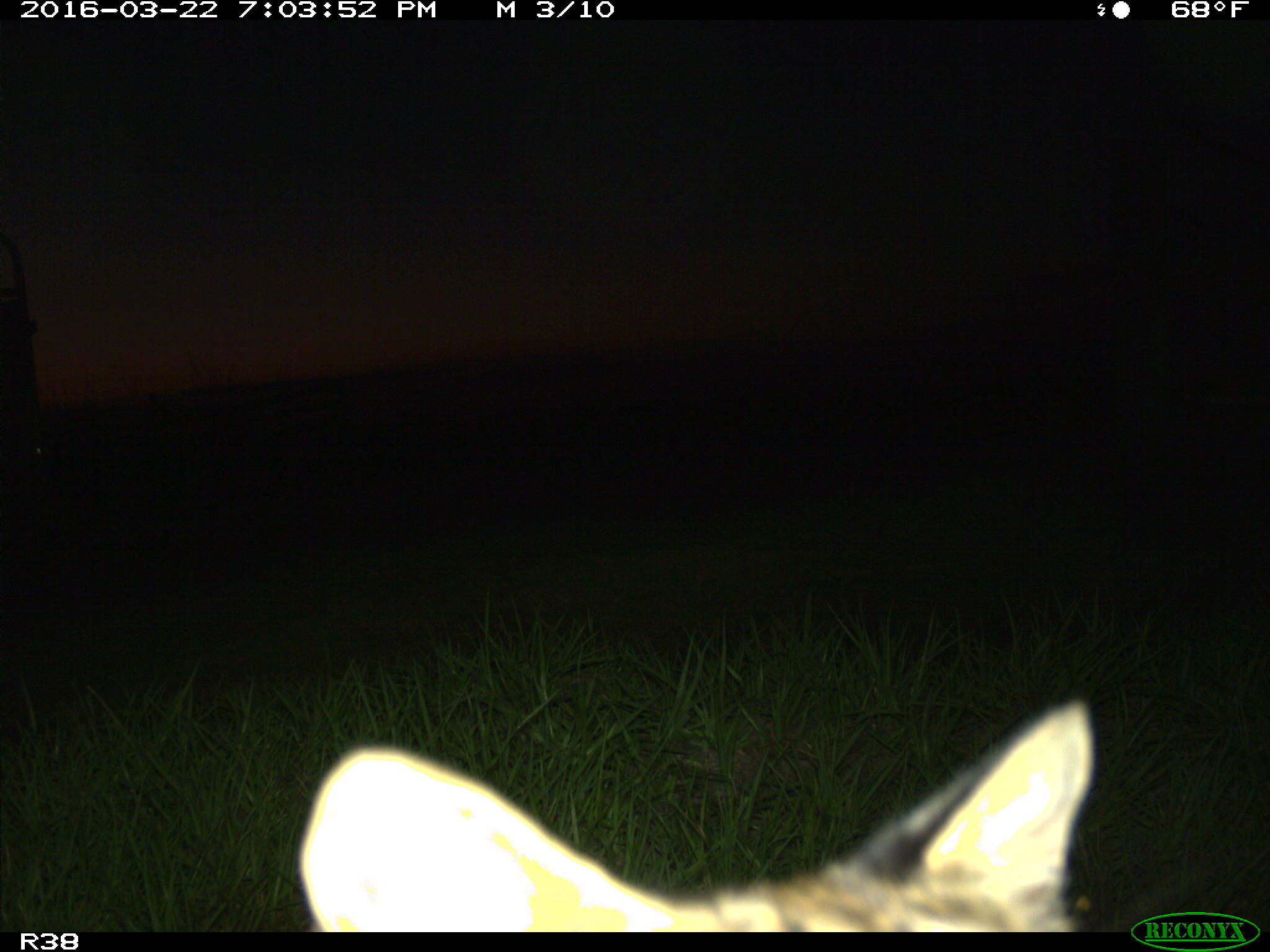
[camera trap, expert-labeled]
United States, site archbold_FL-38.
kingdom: Animalia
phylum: Chordata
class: Mammalia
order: Carnivora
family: Felidae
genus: Lynx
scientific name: Lynx rufus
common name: bobcat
Lynx rufus (bobcat).